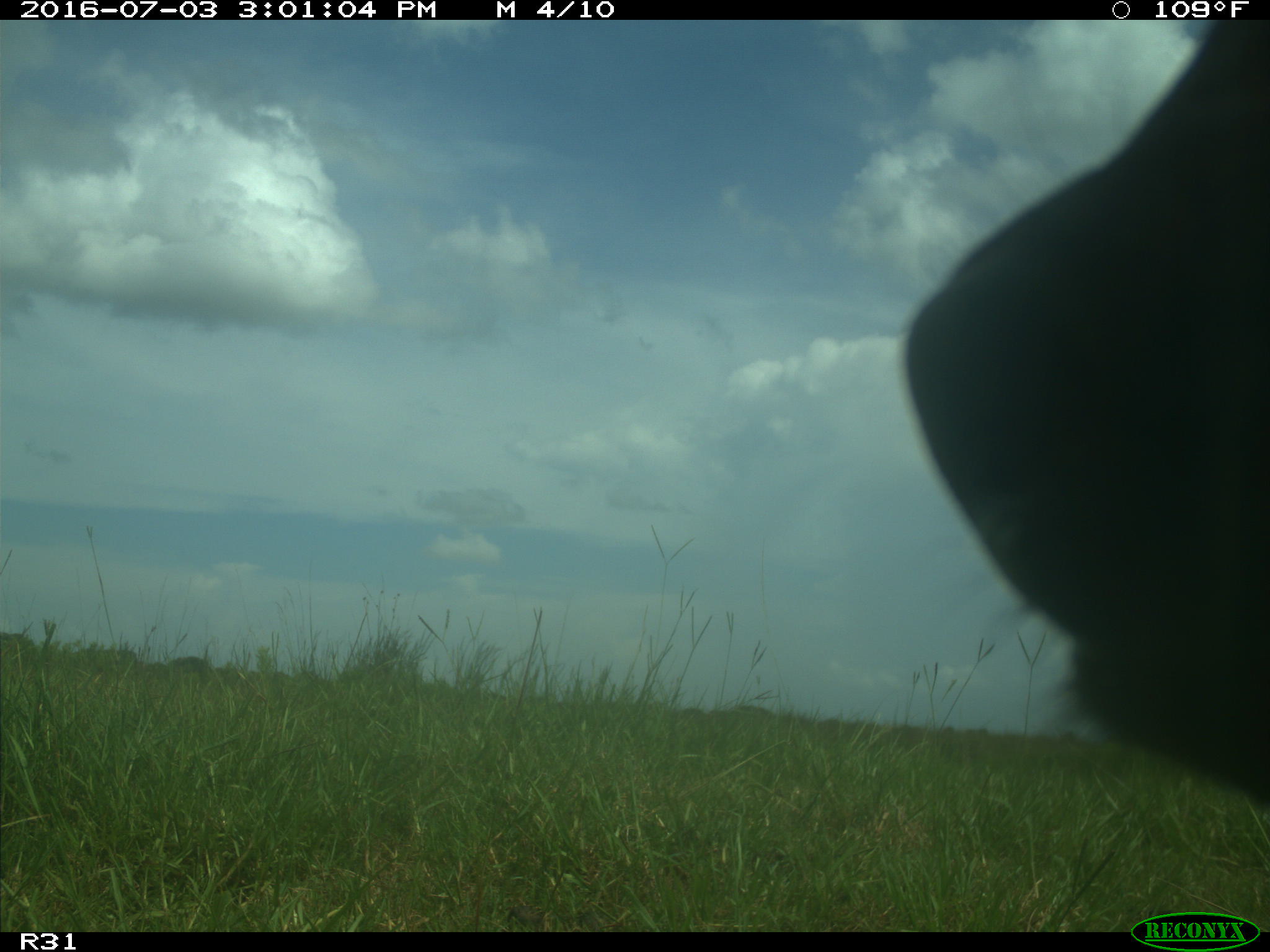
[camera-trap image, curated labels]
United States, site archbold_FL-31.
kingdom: Animalia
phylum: Chordata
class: Mammalia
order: Artiodactyla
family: Bovidae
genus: Bos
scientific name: Bos taurus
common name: domestic cow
Bos taurus (domestic cow).